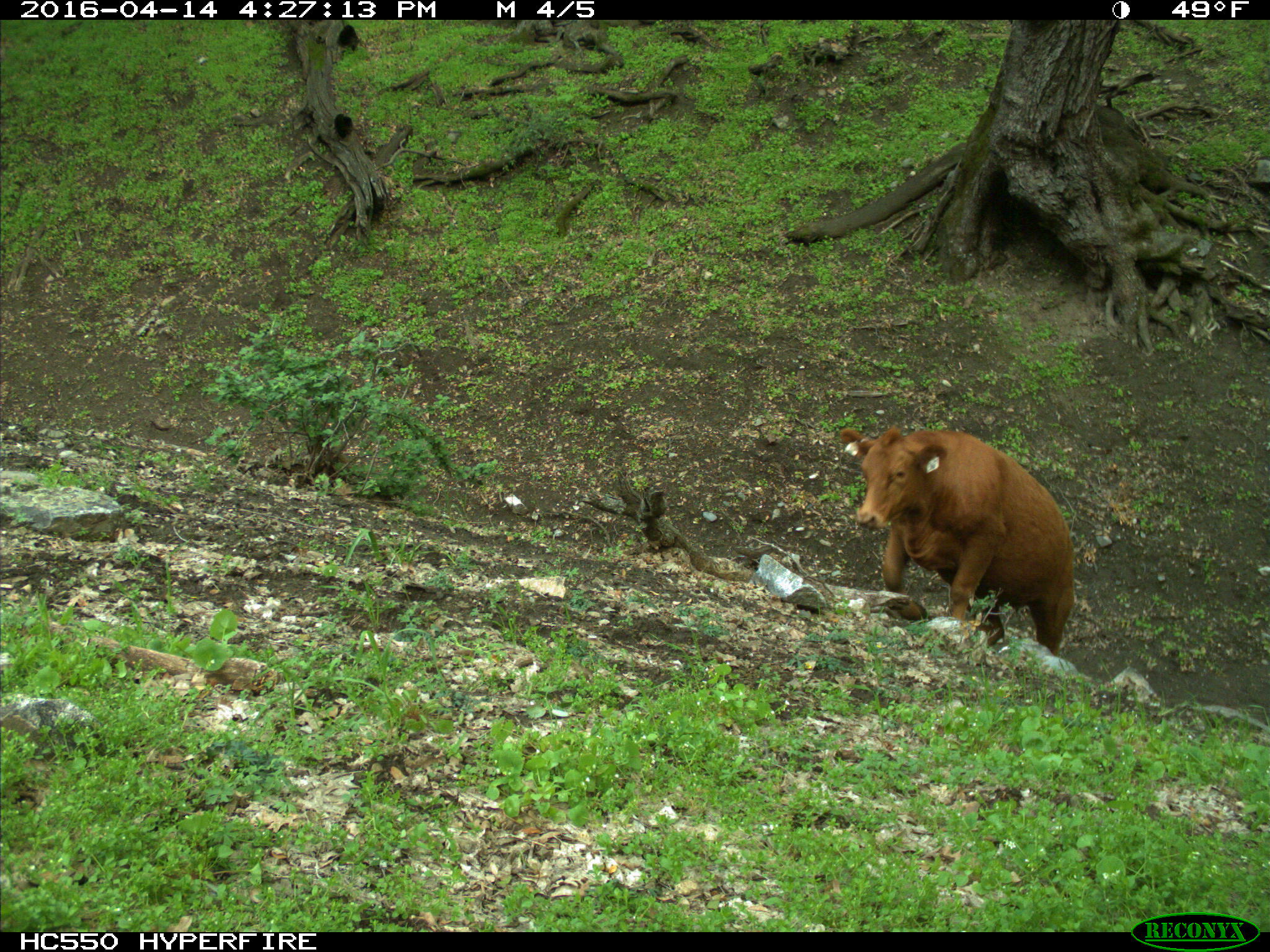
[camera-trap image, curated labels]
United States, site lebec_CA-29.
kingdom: Animalia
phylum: Chordata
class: Mammalia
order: Artiodactyla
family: Bovidae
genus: Bos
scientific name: Bos taurus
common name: domestic cow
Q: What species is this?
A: Bos taurus (domestic cow).